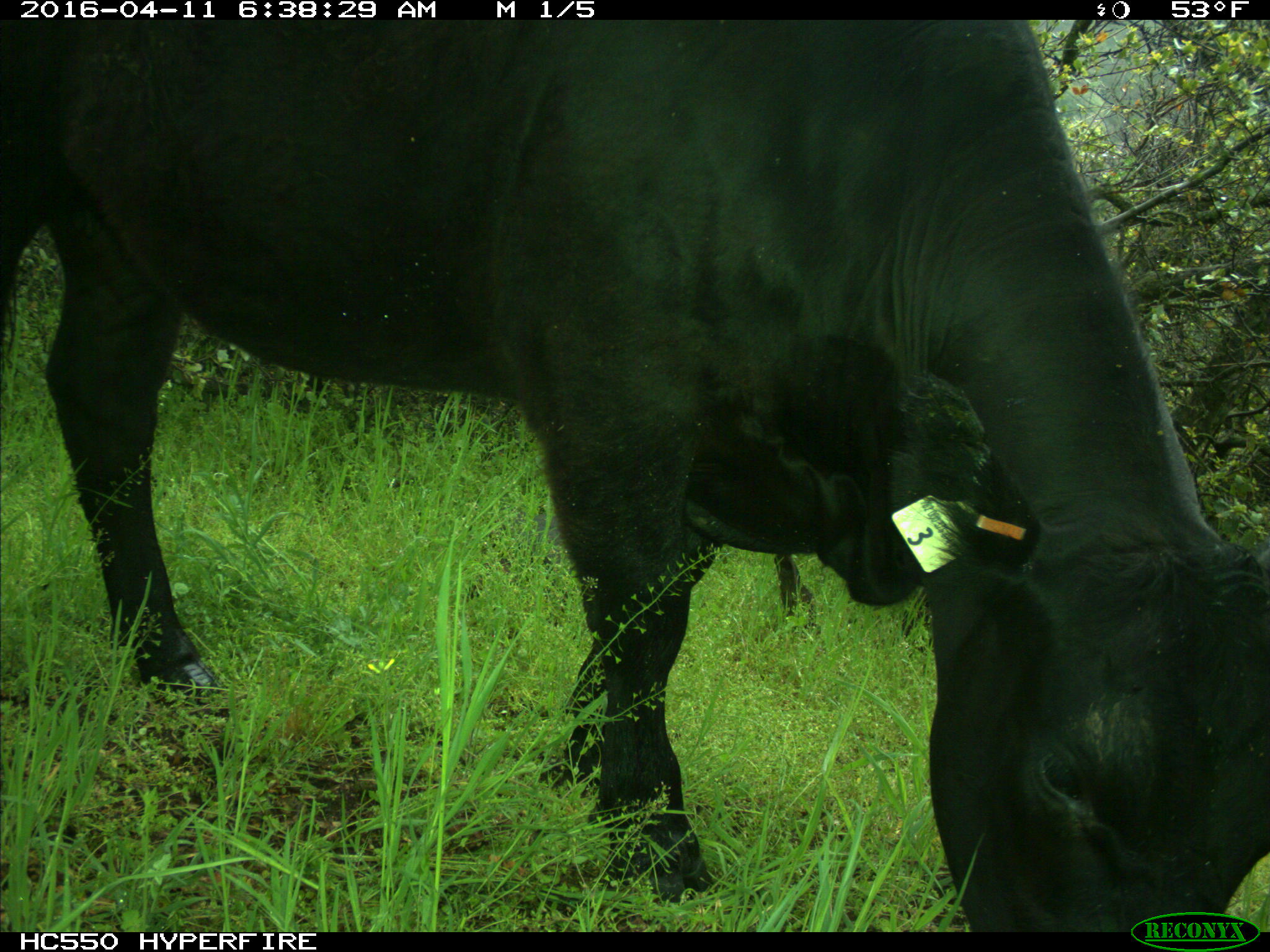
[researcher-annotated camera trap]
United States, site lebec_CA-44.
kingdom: Animalia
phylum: Chordata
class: Mammalia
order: Artiodactyla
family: Bovidae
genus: Bos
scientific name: Bos taurus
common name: domestic cow